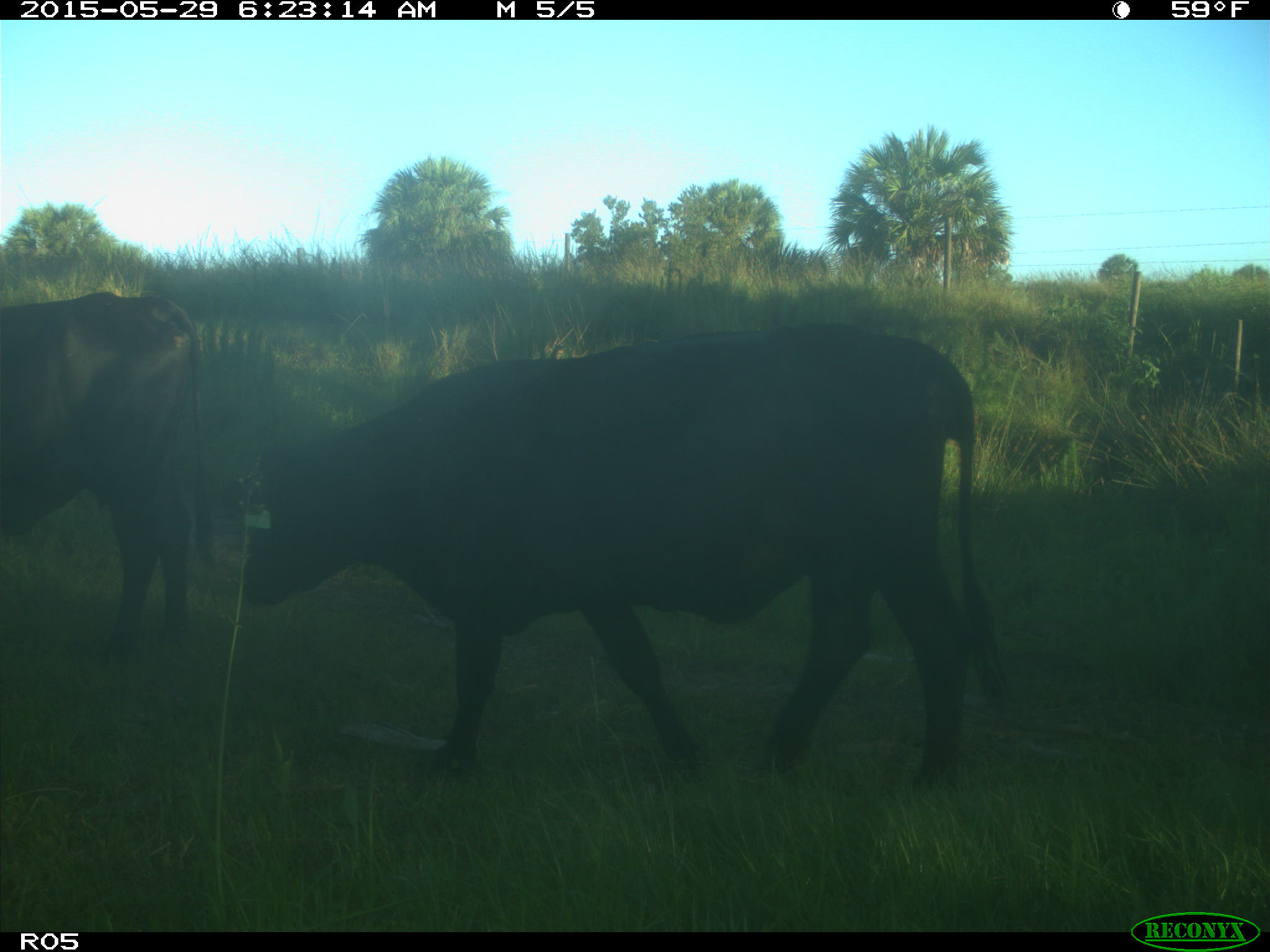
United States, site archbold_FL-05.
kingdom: Animalia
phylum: Chordata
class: Mammalia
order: Artiodactyla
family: Bovidae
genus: Bos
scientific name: Bos taurus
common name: domestic cow